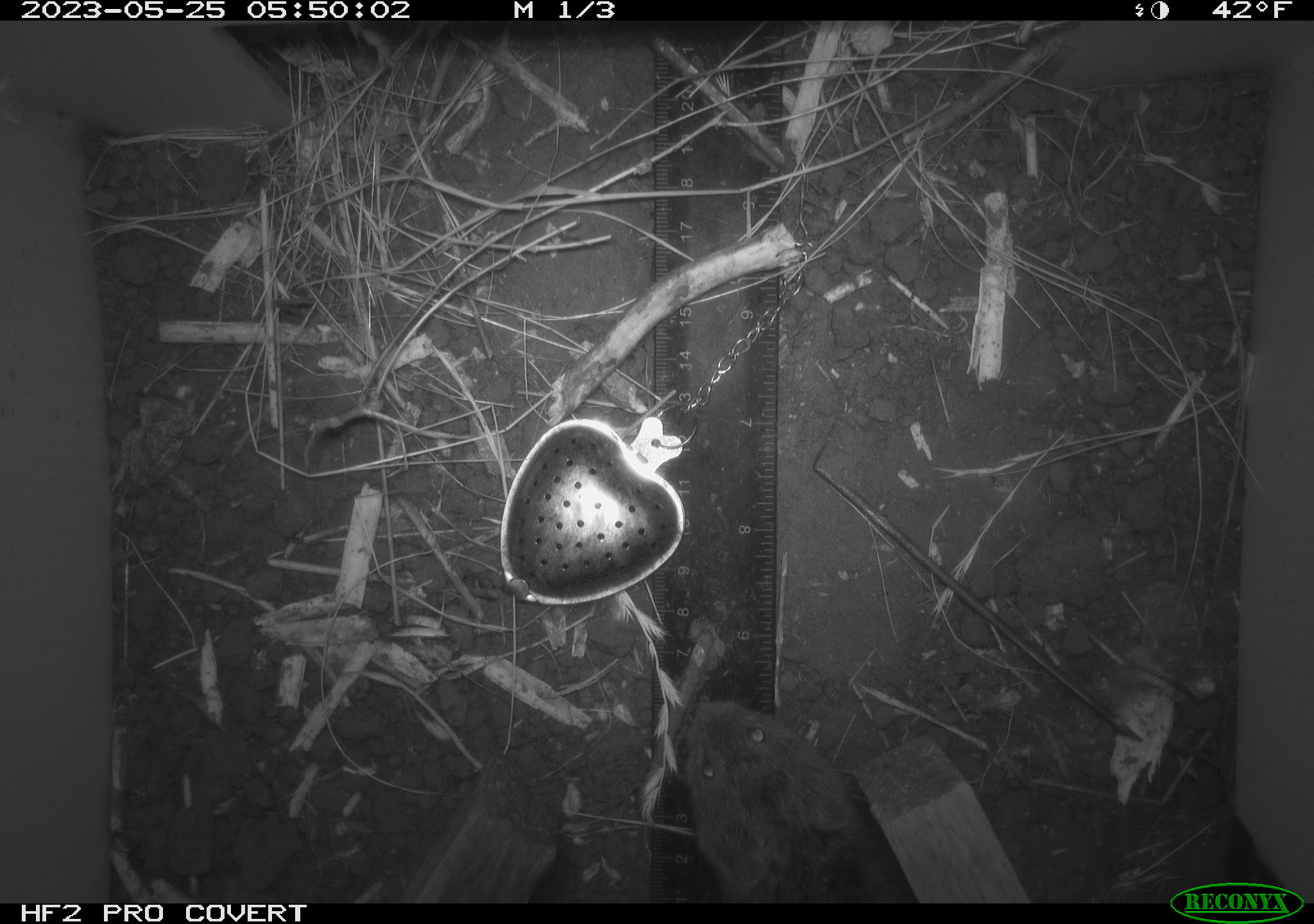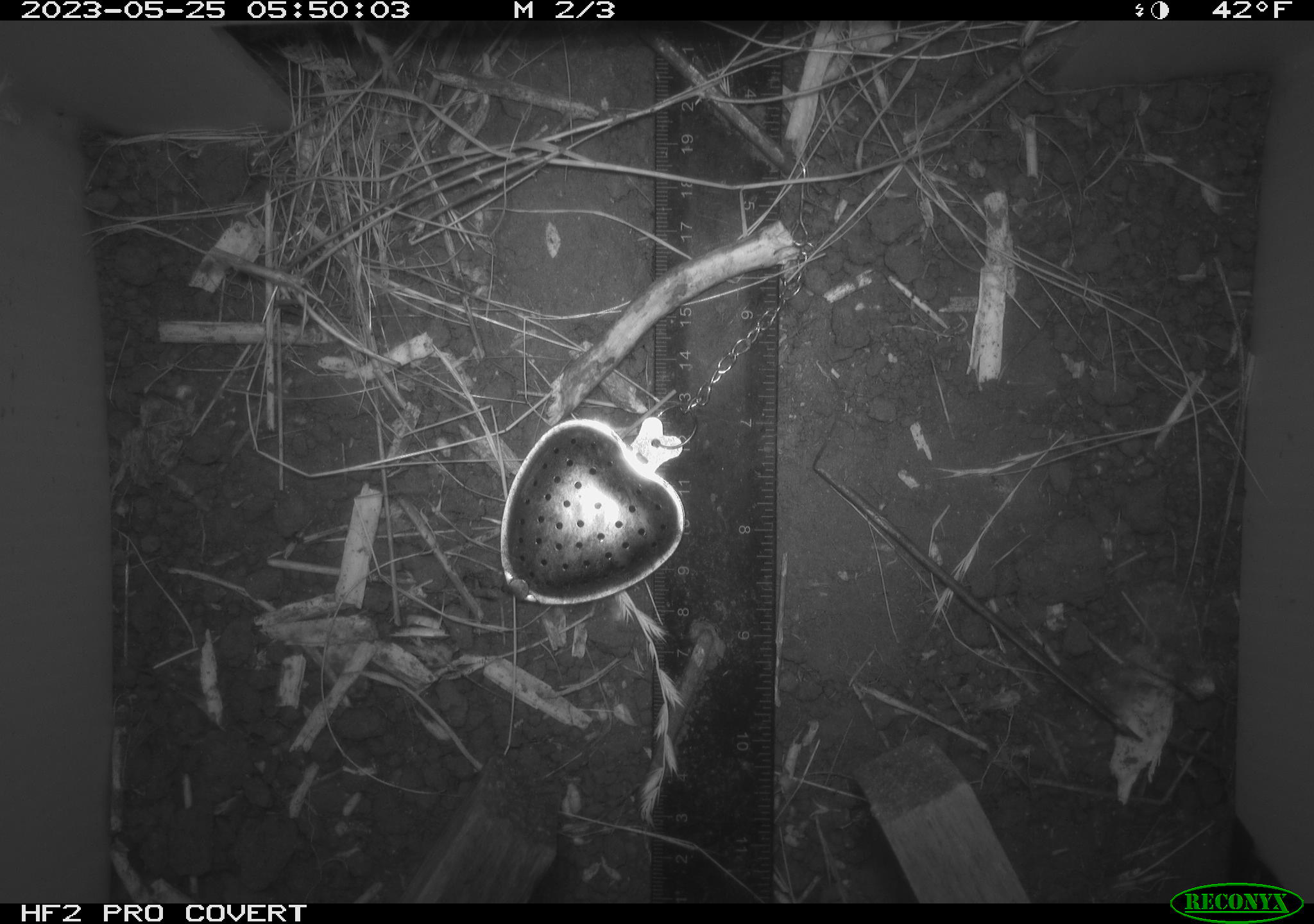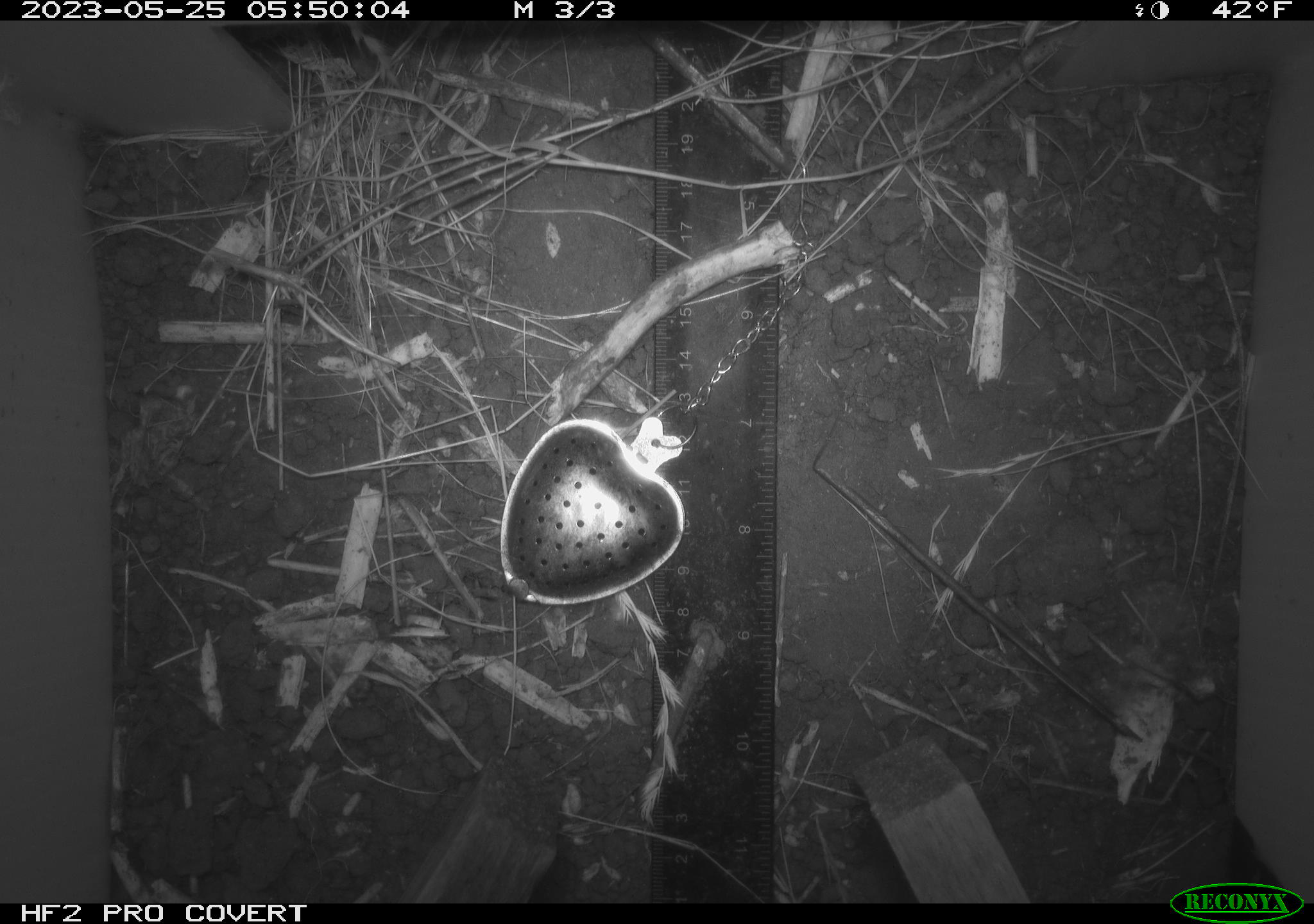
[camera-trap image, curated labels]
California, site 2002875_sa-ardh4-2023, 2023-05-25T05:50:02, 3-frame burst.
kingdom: Animalia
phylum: Chordata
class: Mammalia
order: Rodentia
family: Cricetidae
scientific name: Arvicolinae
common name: voles, lemmings, and muskrats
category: arvicolinae subfamily